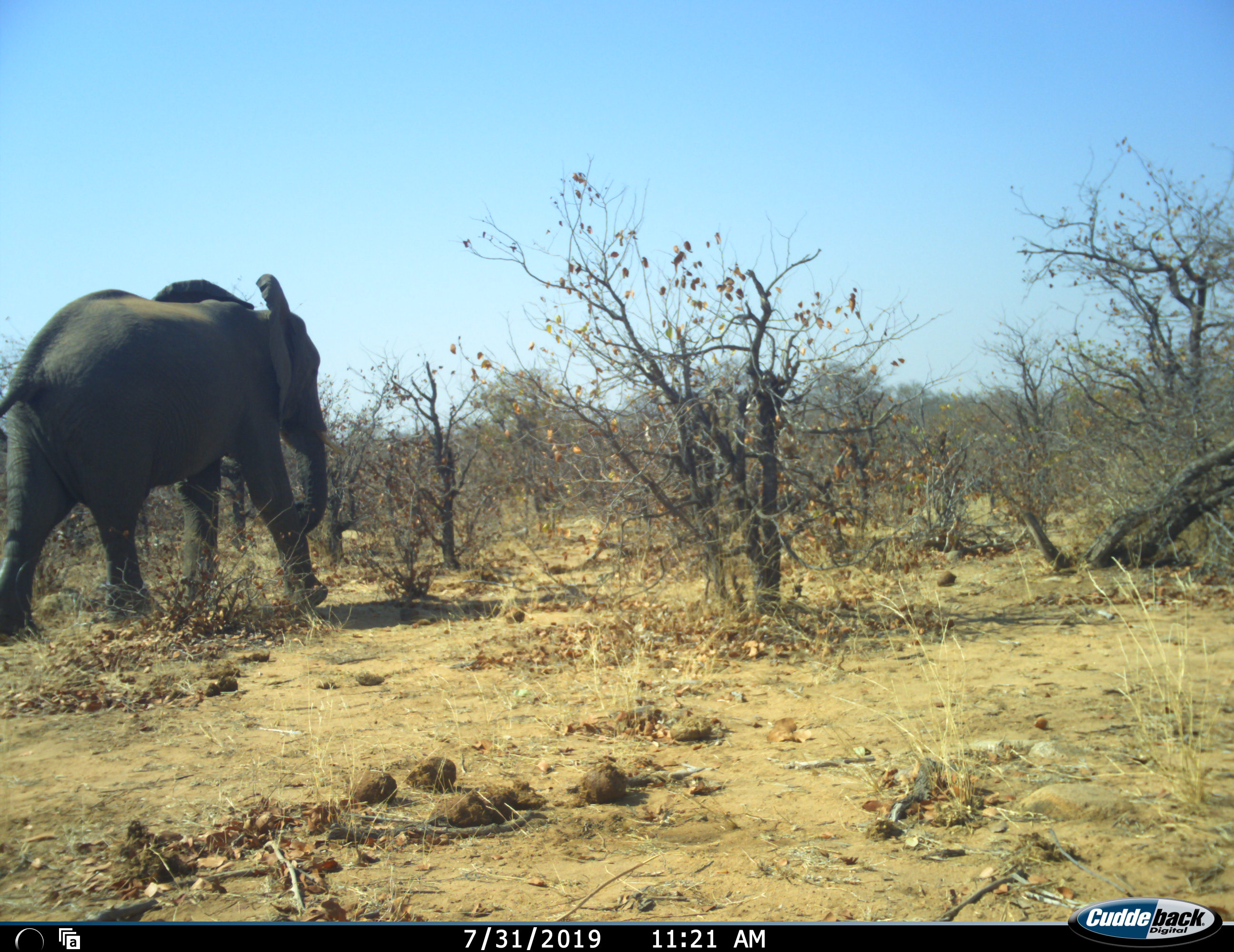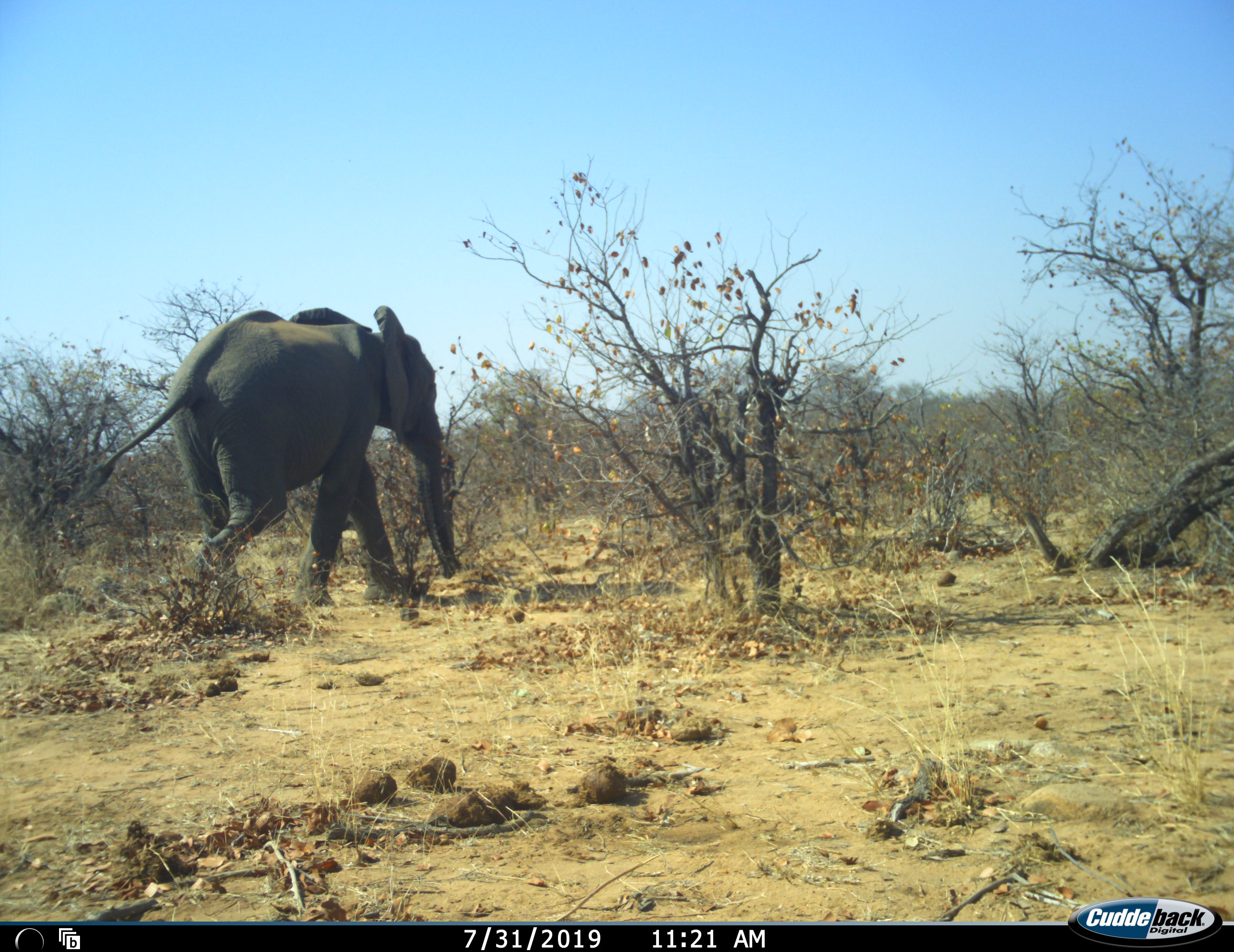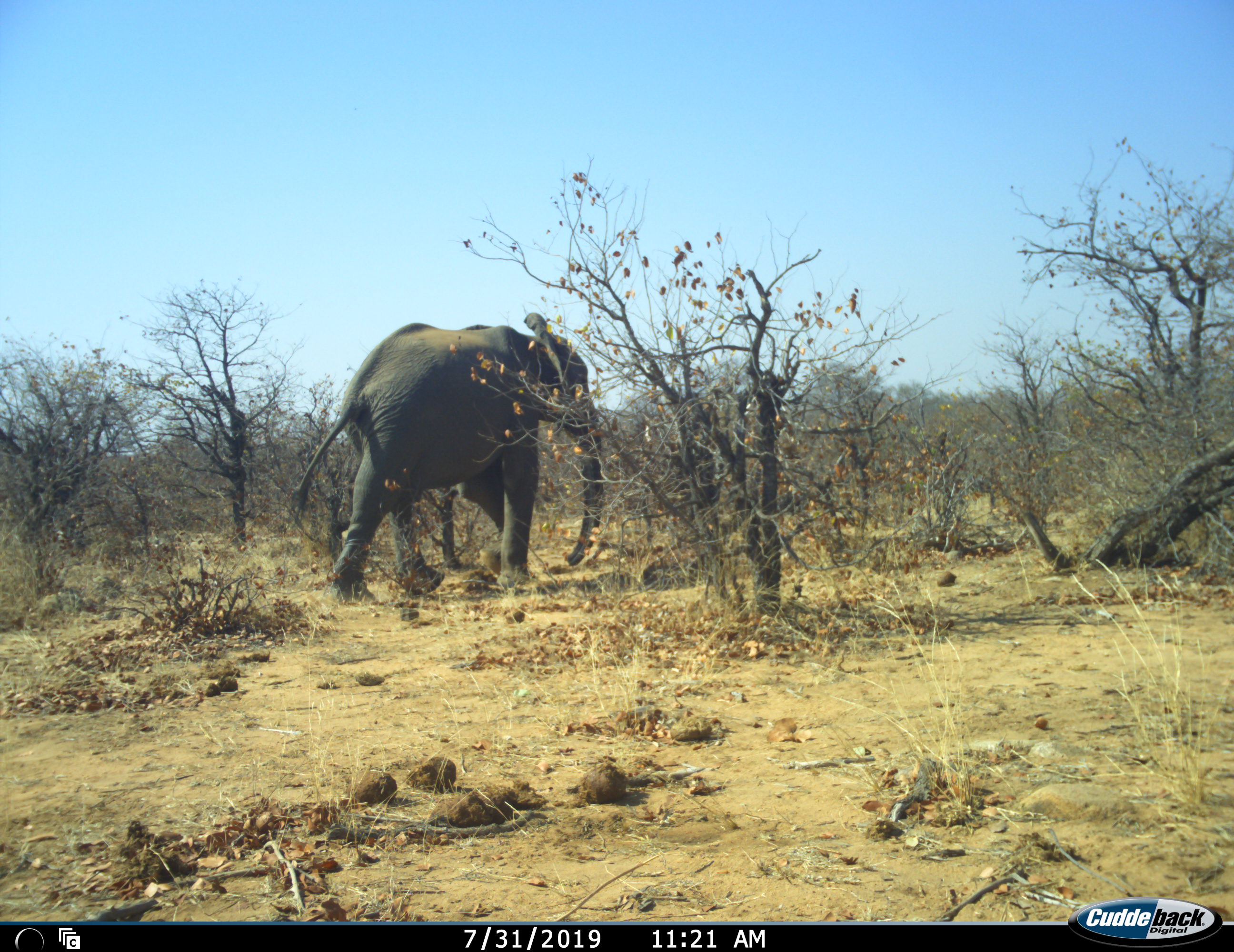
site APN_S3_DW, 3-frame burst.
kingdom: Animalia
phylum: Chordata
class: Mammalia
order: Proboscidea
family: Elephantidae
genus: Loxodonta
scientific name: Loxodonta africana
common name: african bush elephant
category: elephant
Elephant (african bush elephant) (Loxodonta africana), count 1. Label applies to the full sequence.